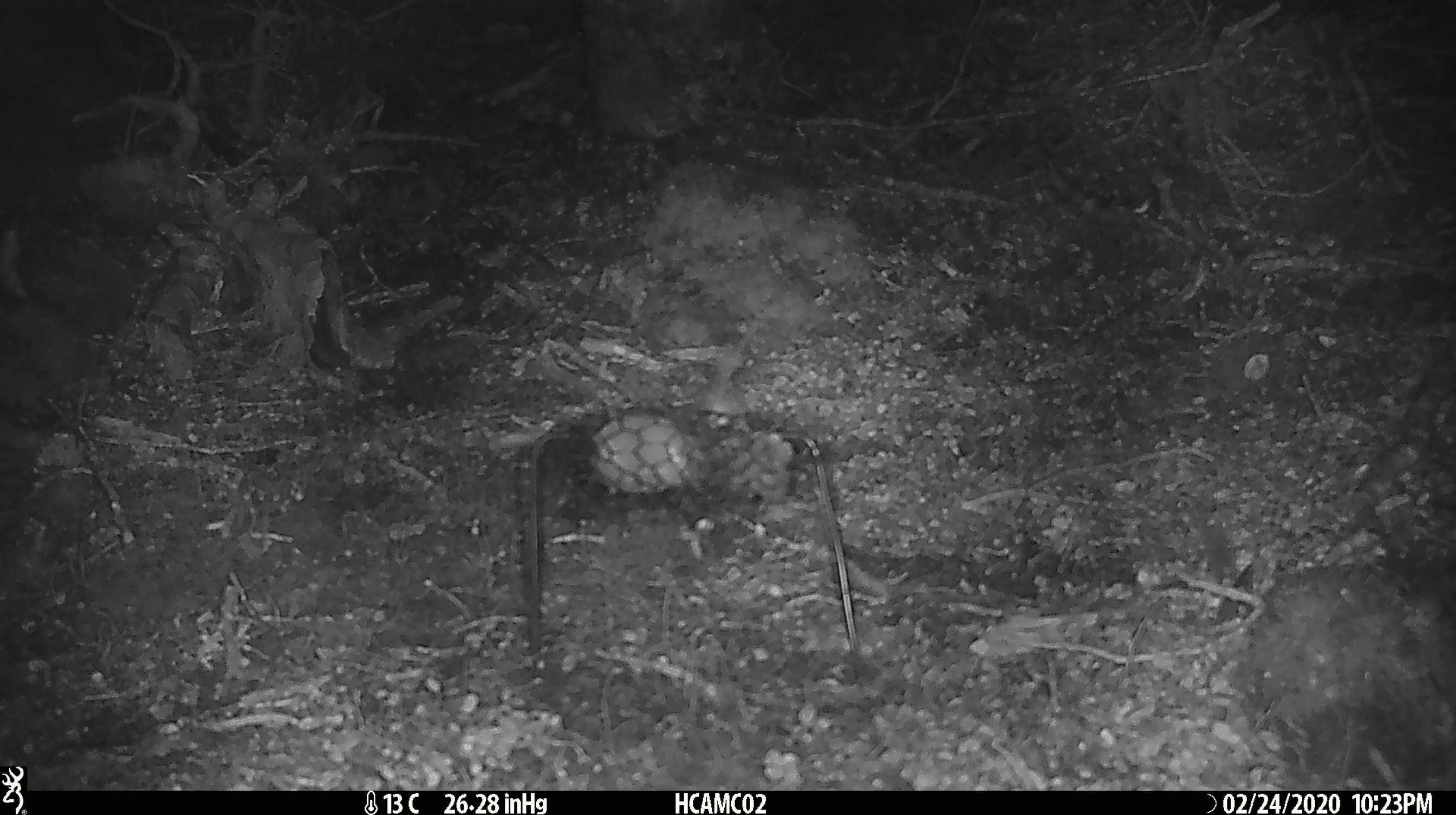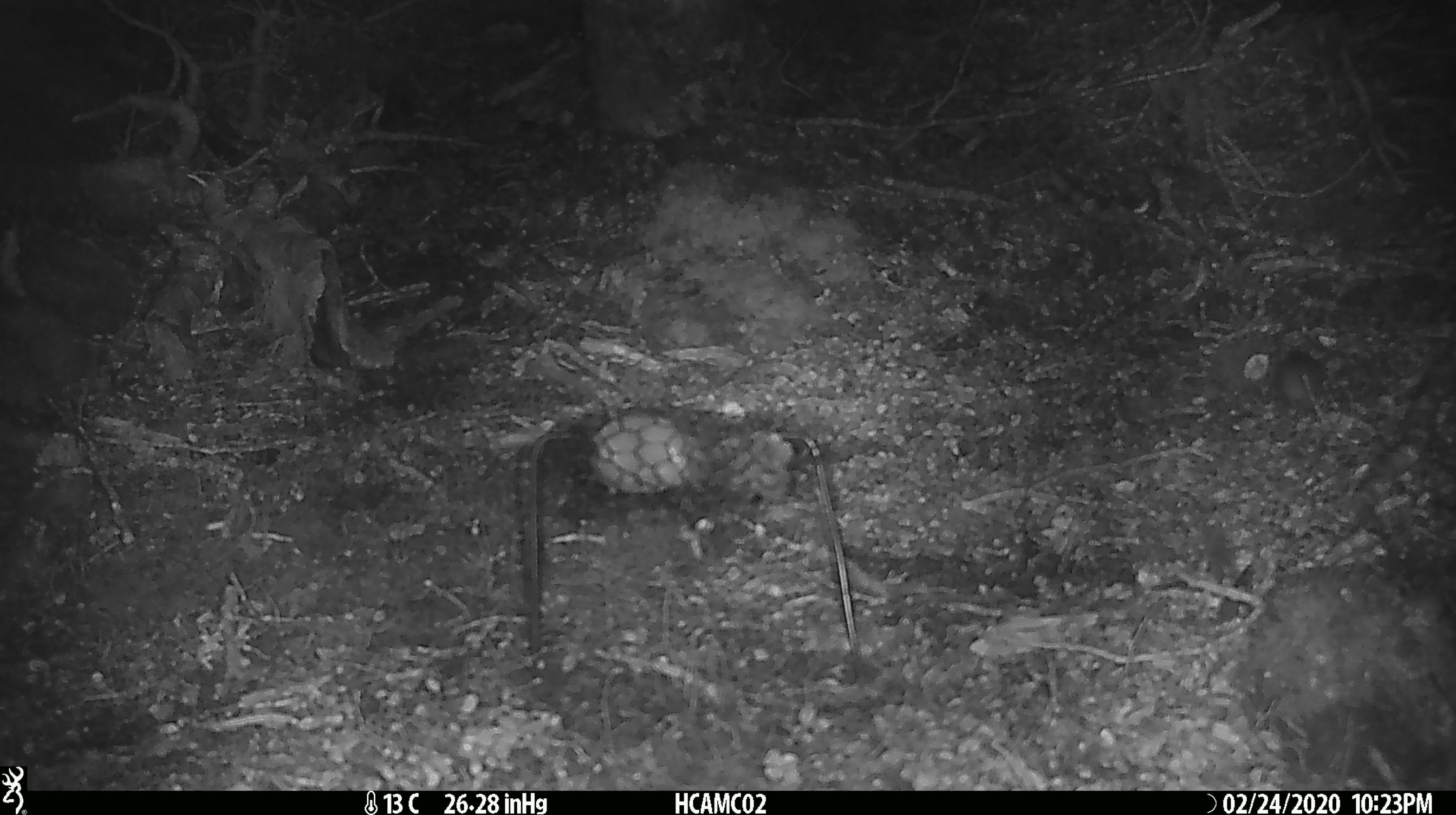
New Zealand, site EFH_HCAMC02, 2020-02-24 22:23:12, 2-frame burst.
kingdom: Animalia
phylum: Chordata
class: Mammalia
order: Rodentia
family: Muridae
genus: Mus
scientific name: Mus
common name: mouse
Mouse (Mus).